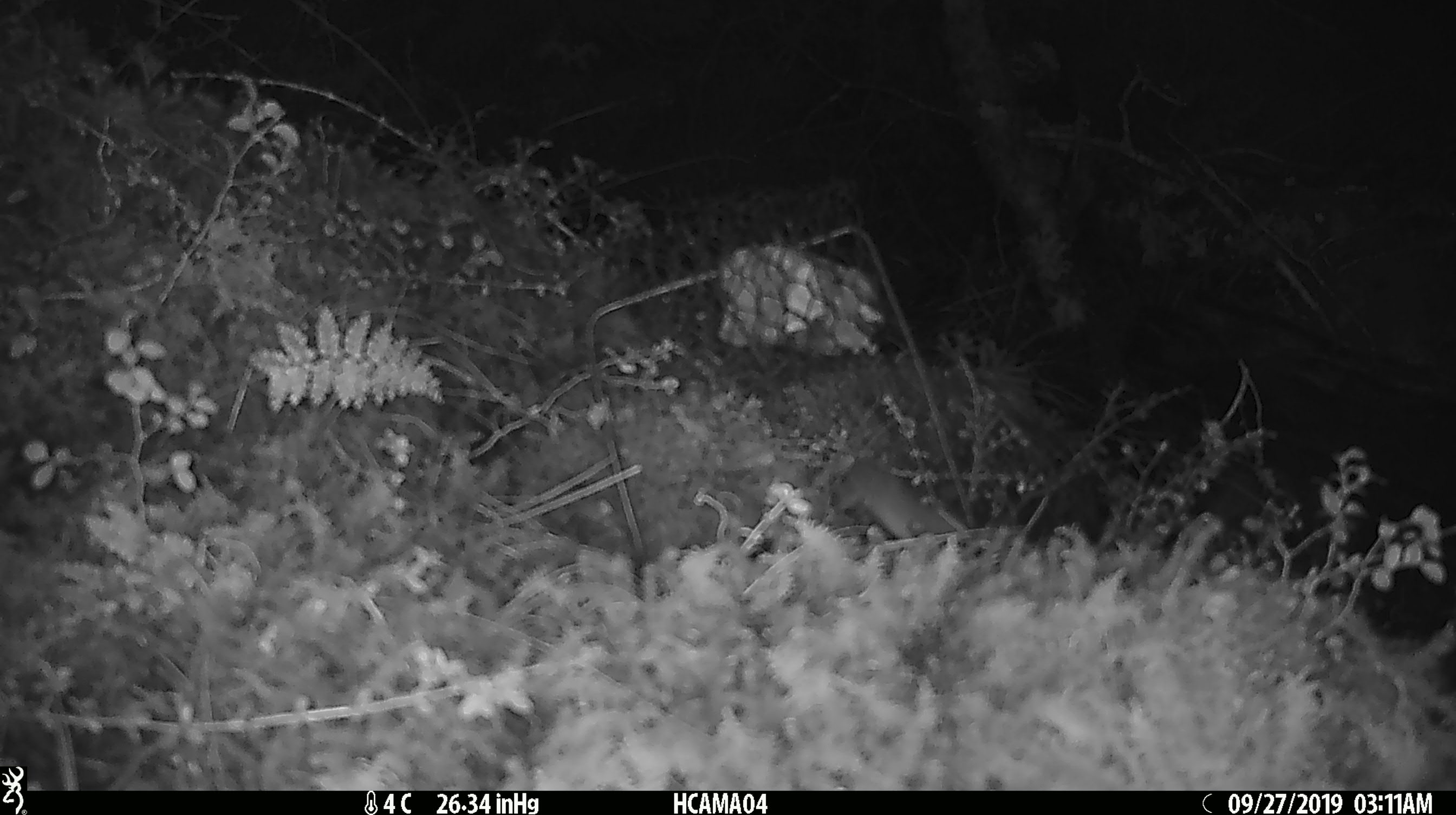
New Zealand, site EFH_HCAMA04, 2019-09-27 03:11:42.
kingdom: Animalia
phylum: Chordata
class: Mammalia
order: Rodentia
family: Muridae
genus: Mus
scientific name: Mus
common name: mouse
Mouse (Mus).